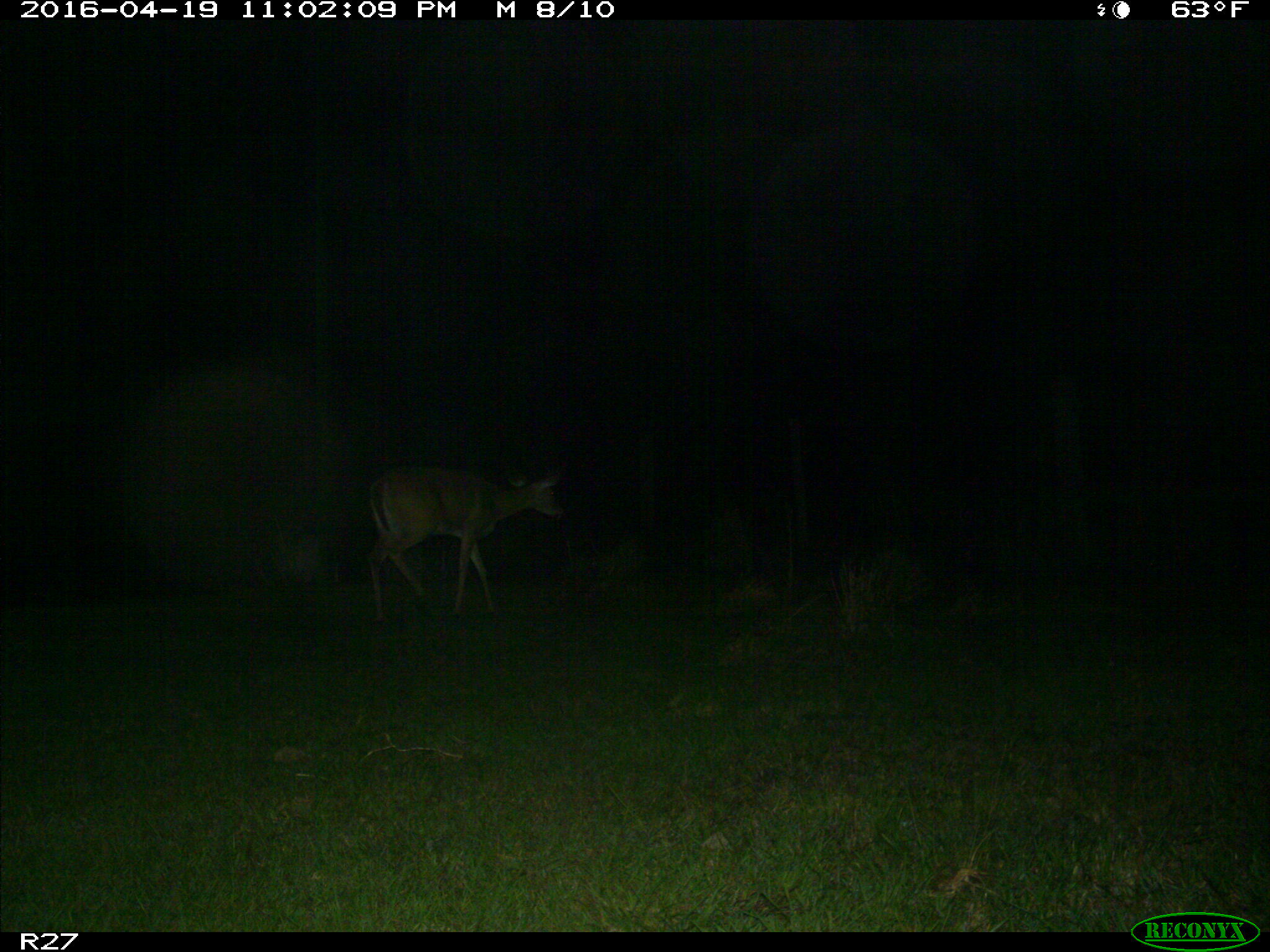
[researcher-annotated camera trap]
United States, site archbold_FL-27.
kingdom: Animalia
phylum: Chordata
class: Mammalia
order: Artiodactyla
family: Cervidae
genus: Odocoileus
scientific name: Odocoileus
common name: deer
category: unidentified deer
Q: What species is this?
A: Unidentified deer (deer) (Odocoileus).